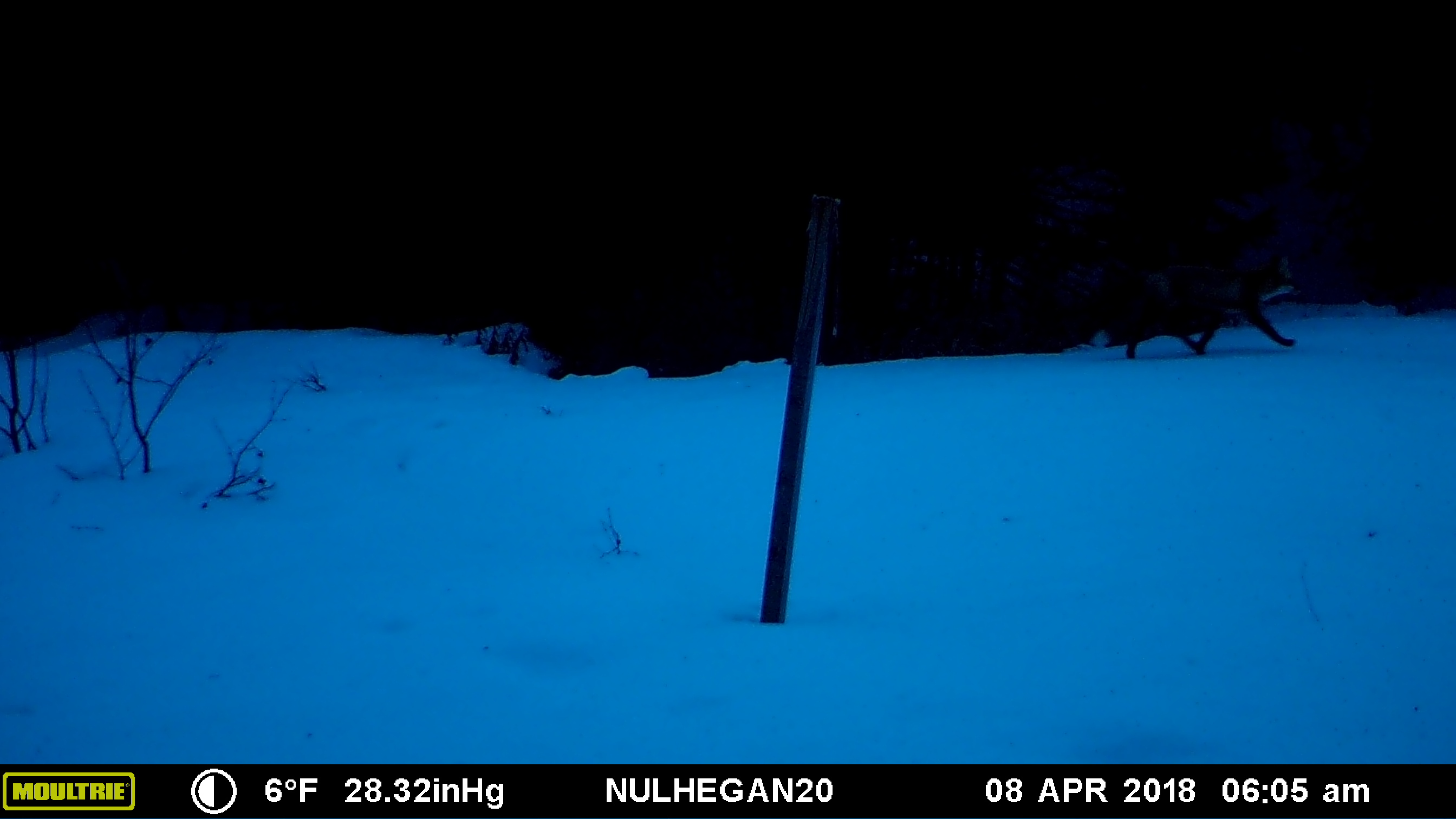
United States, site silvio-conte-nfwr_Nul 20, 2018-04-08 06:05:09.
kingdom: Animalia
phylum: Chordata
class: Mammalia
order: Carnivora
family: Canidae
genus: Vulpes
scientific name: Vulpes vulpes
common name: red fox